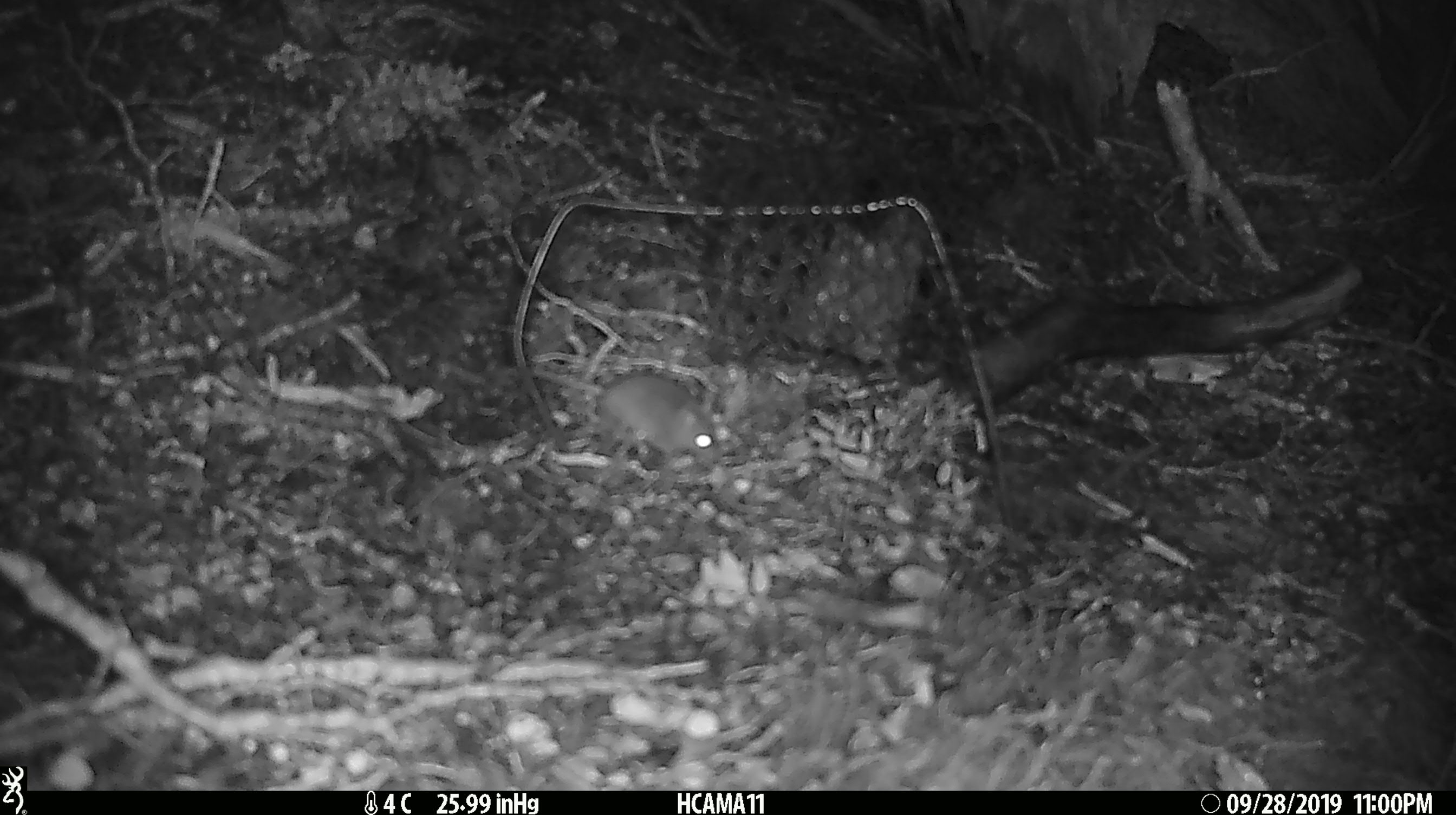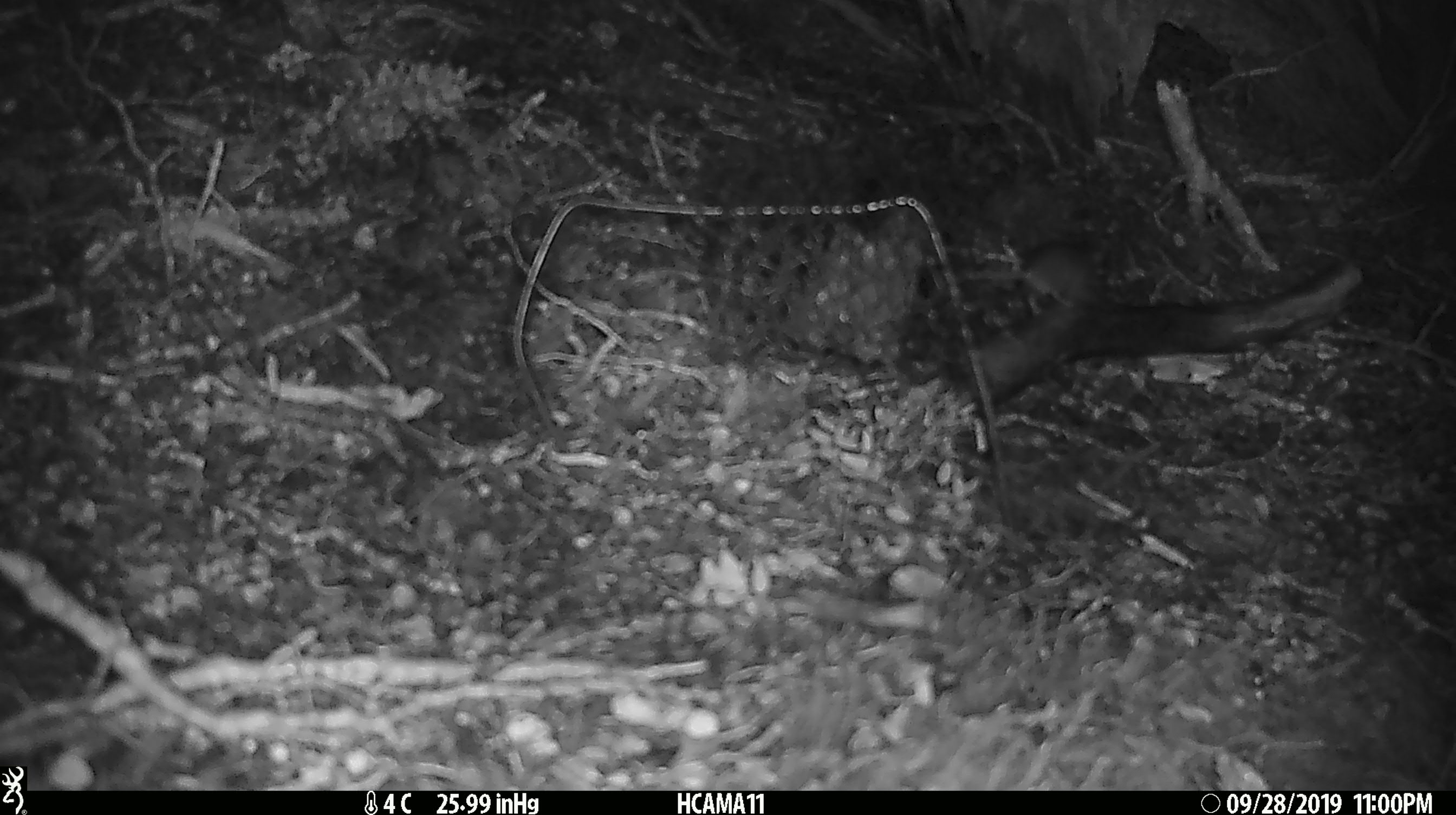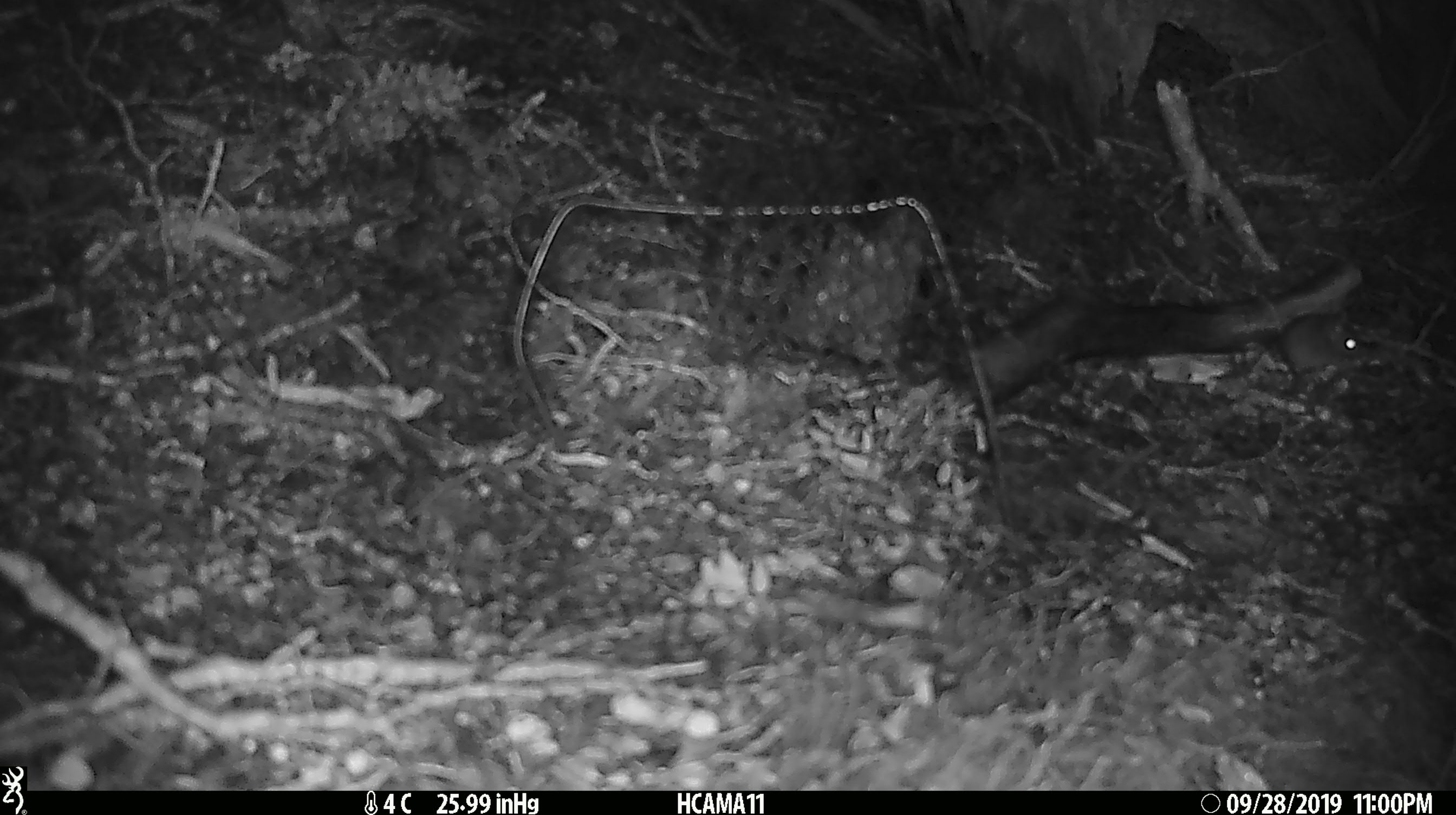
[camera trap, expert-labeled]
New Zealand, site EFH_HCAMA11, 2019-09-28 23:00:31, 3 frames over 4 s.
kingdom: Animalia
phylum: Chordata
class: Mammalia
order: Rodentia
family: Muridae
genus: Mus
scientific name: Mus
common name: mouse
Mouse (Mus).